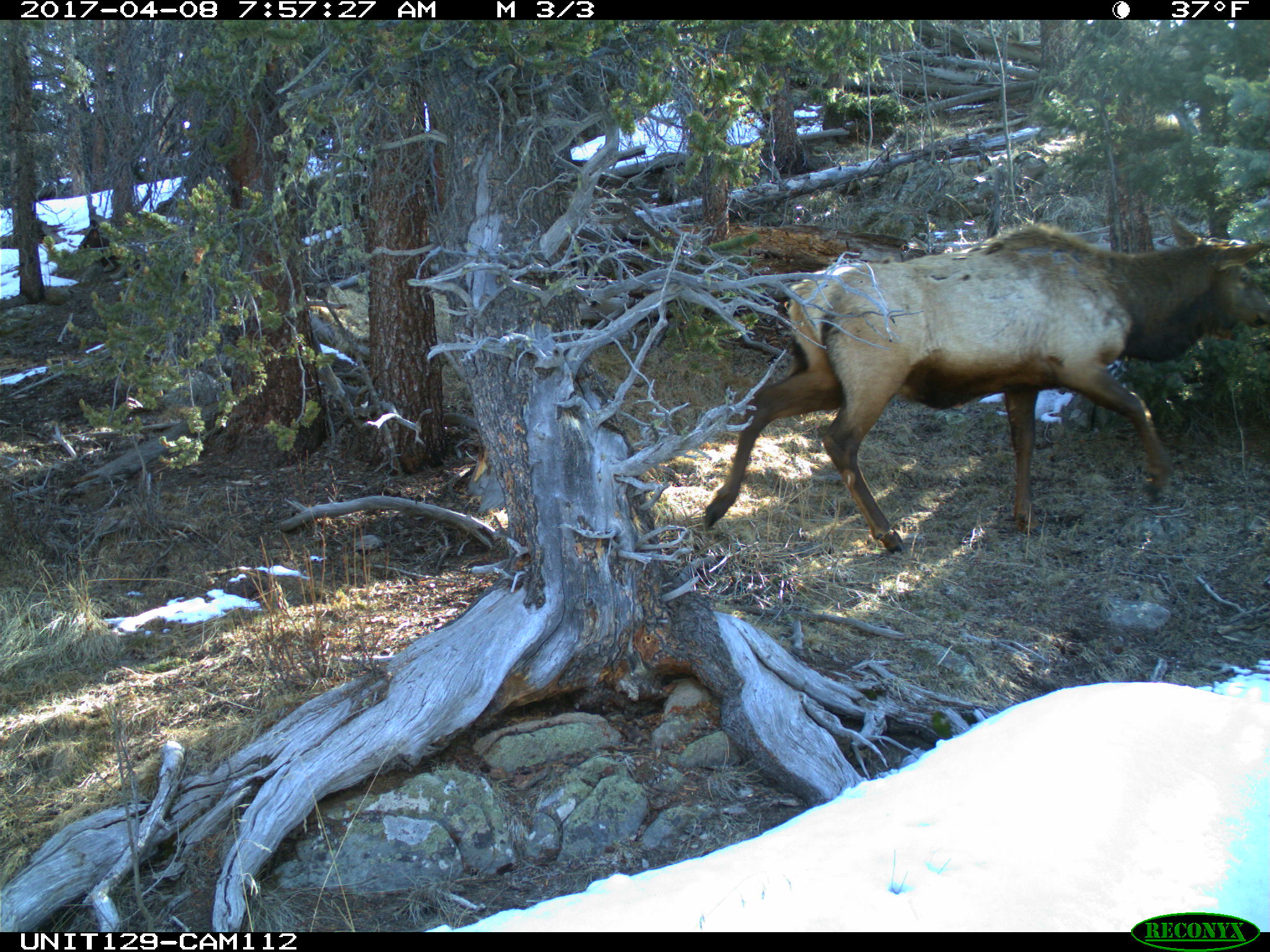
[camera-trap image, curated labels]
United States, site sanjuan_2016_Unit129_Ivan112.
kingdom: Animalia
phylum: Chordata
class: Mammalia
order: Artiodactyla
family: Cervidae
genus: Cervus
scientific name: Cervus elaphus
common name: red deer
Cervus elaphus (red deer).